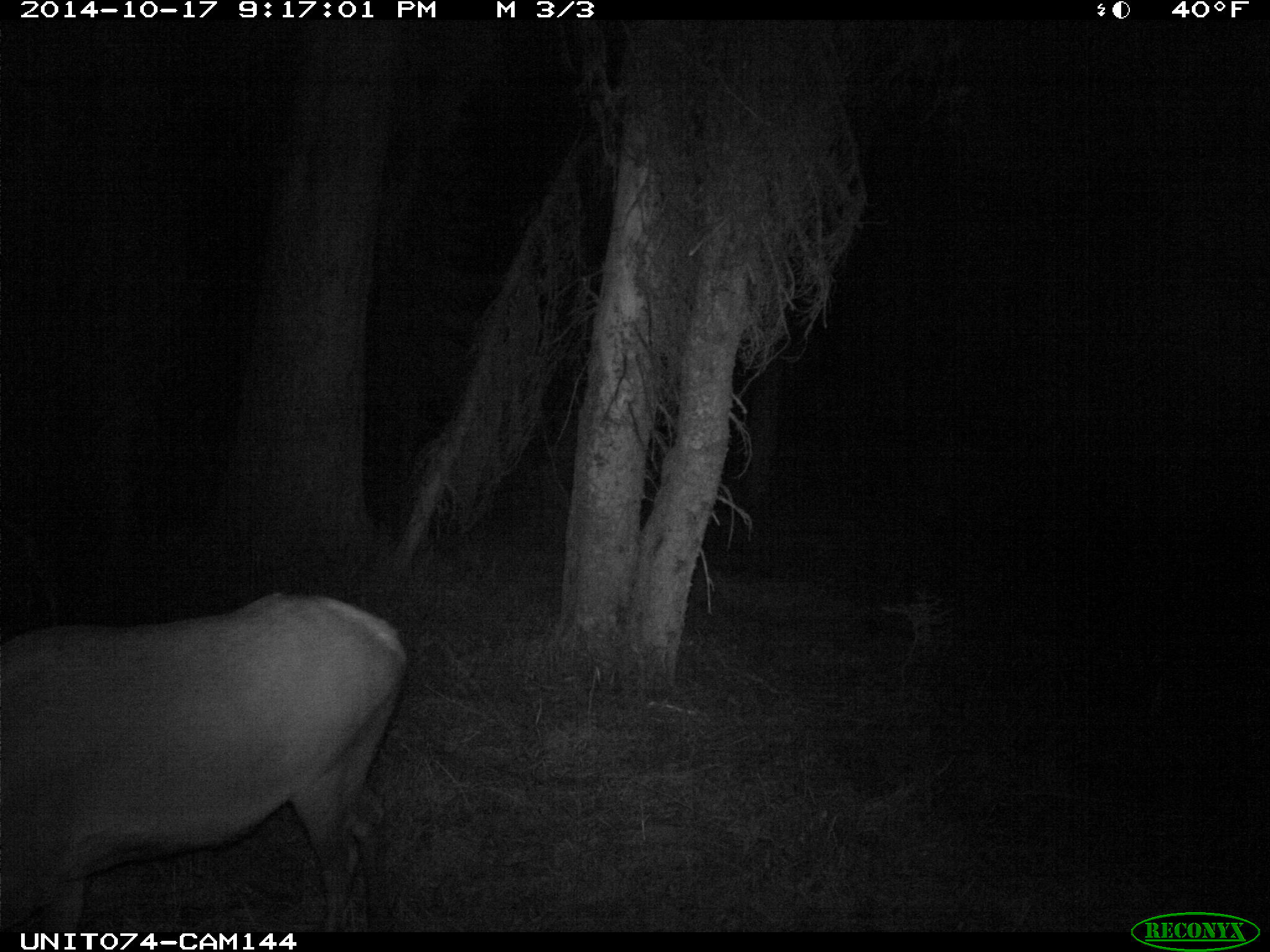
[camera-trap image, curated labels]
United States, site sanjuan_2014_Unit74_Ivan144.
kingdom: Animalia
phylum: Chordata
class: Mammalia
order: Artiodactyla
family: Cervidae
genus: Cervus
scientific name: Cervus elaphus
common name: red deer